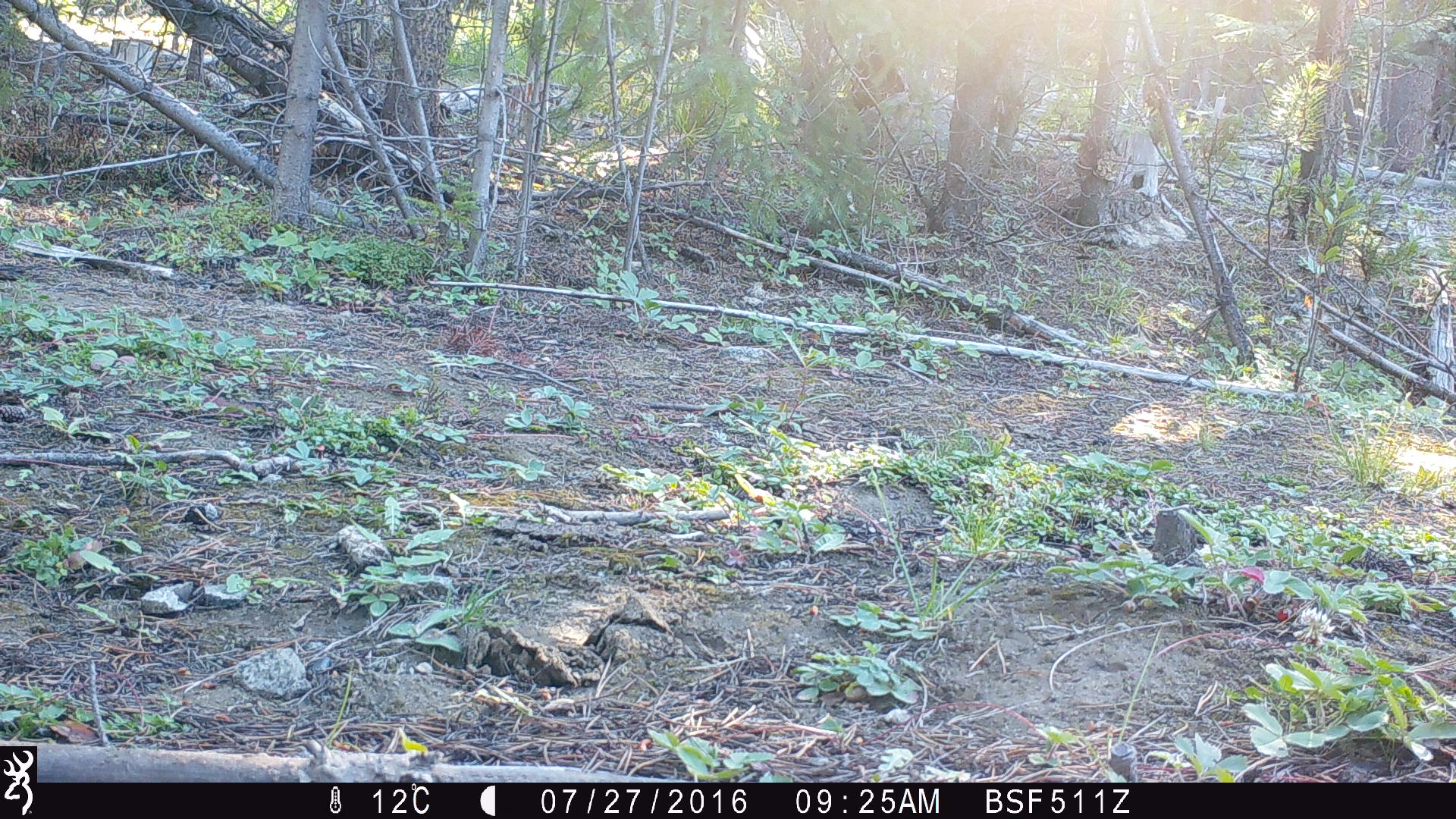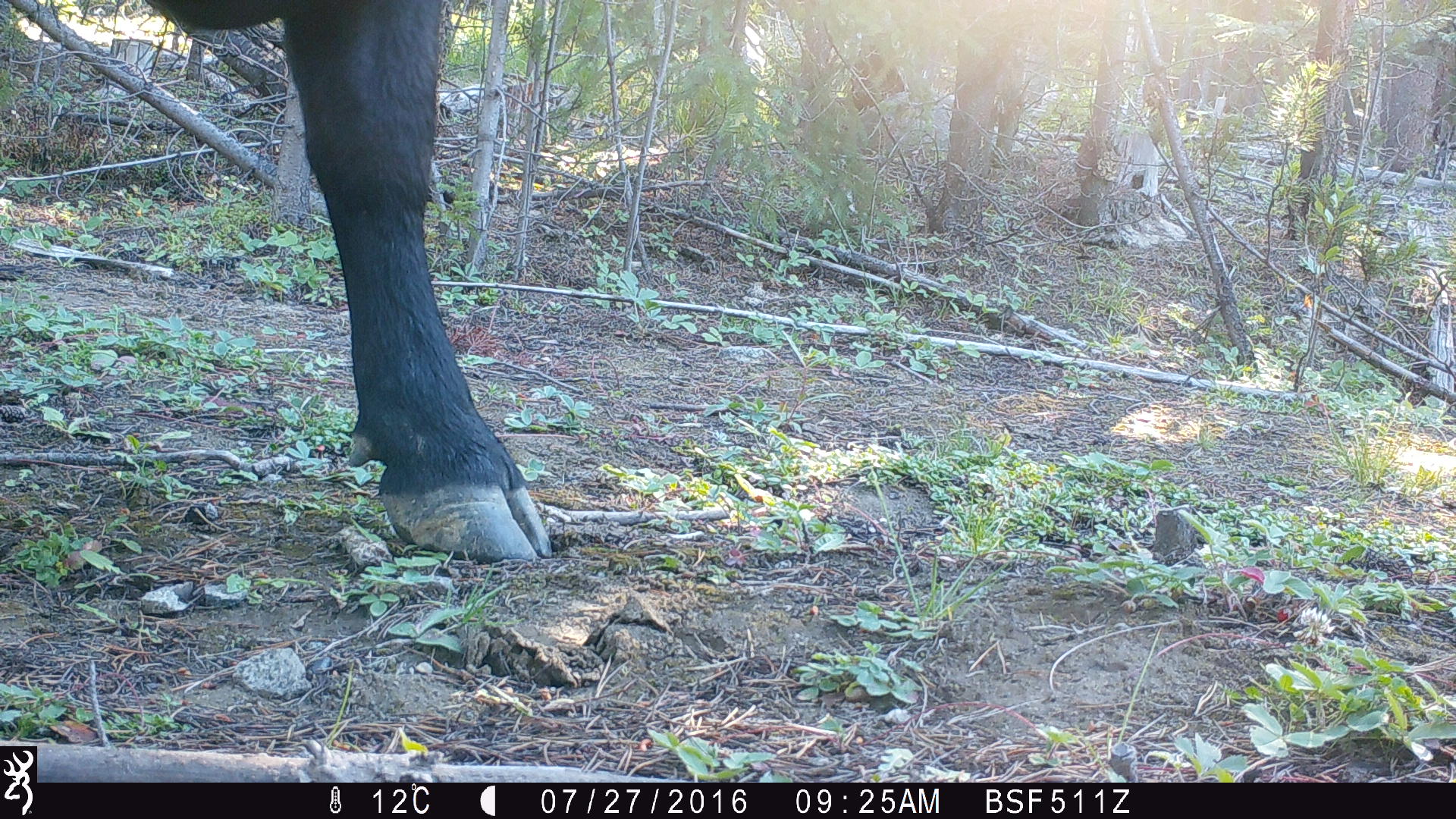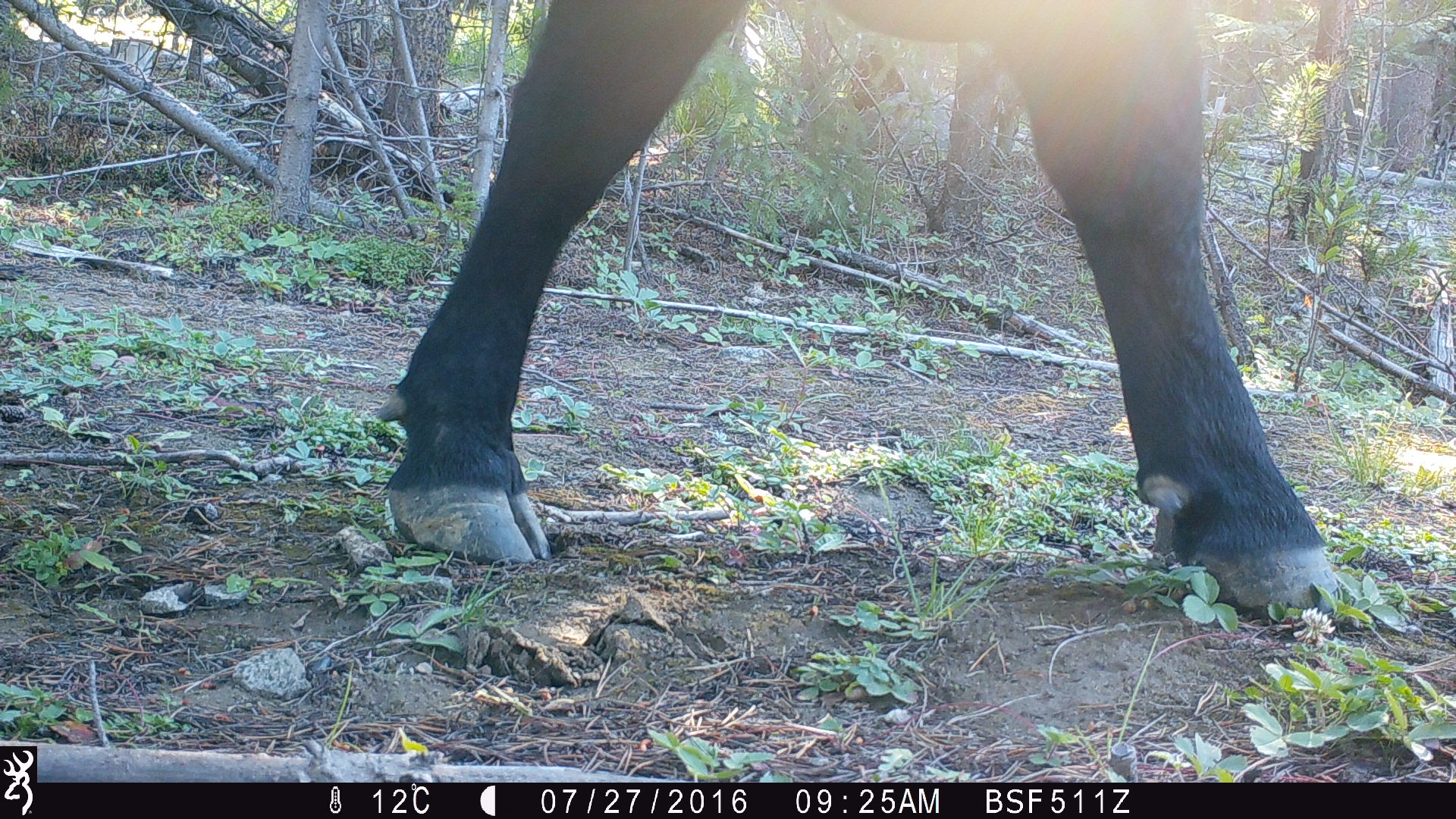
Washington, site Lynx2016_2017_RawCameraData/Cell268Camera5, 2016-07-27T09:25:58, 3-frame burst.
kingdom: Animalia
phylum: Chordata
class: Mammalia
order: Artiodactyla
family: Bovidae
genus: Bos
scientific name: Bos taurus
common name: domestic cattle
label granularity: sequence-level